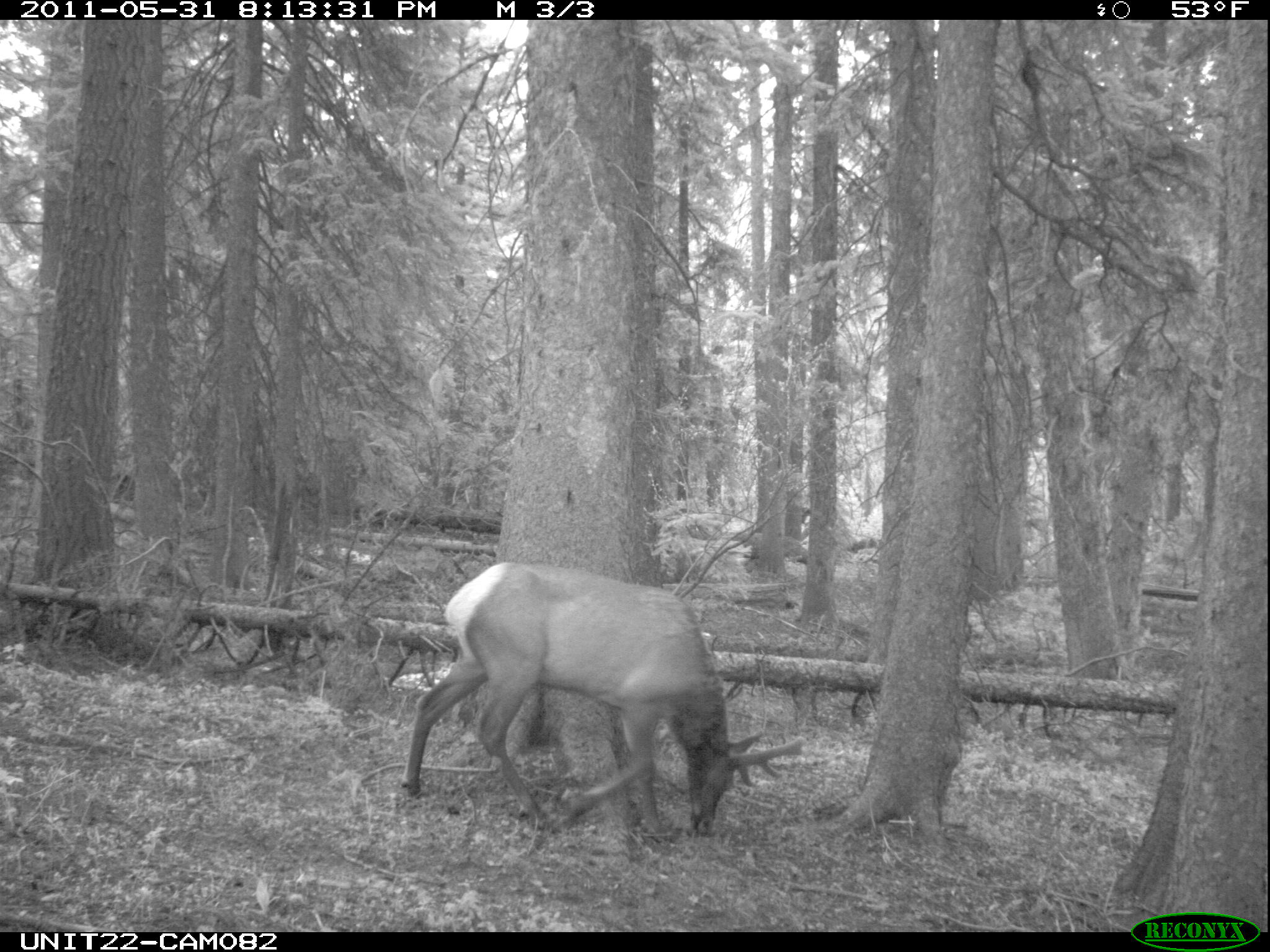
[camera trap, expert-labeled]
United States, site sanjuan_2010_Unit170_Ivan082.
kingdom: Animalia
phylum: Chordata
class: Mammalia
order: Artiodactyla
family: Cervidae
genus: Cervus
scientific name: Cervus elaphus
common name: red deer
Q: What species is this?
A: Cervus elaphus (red deer).